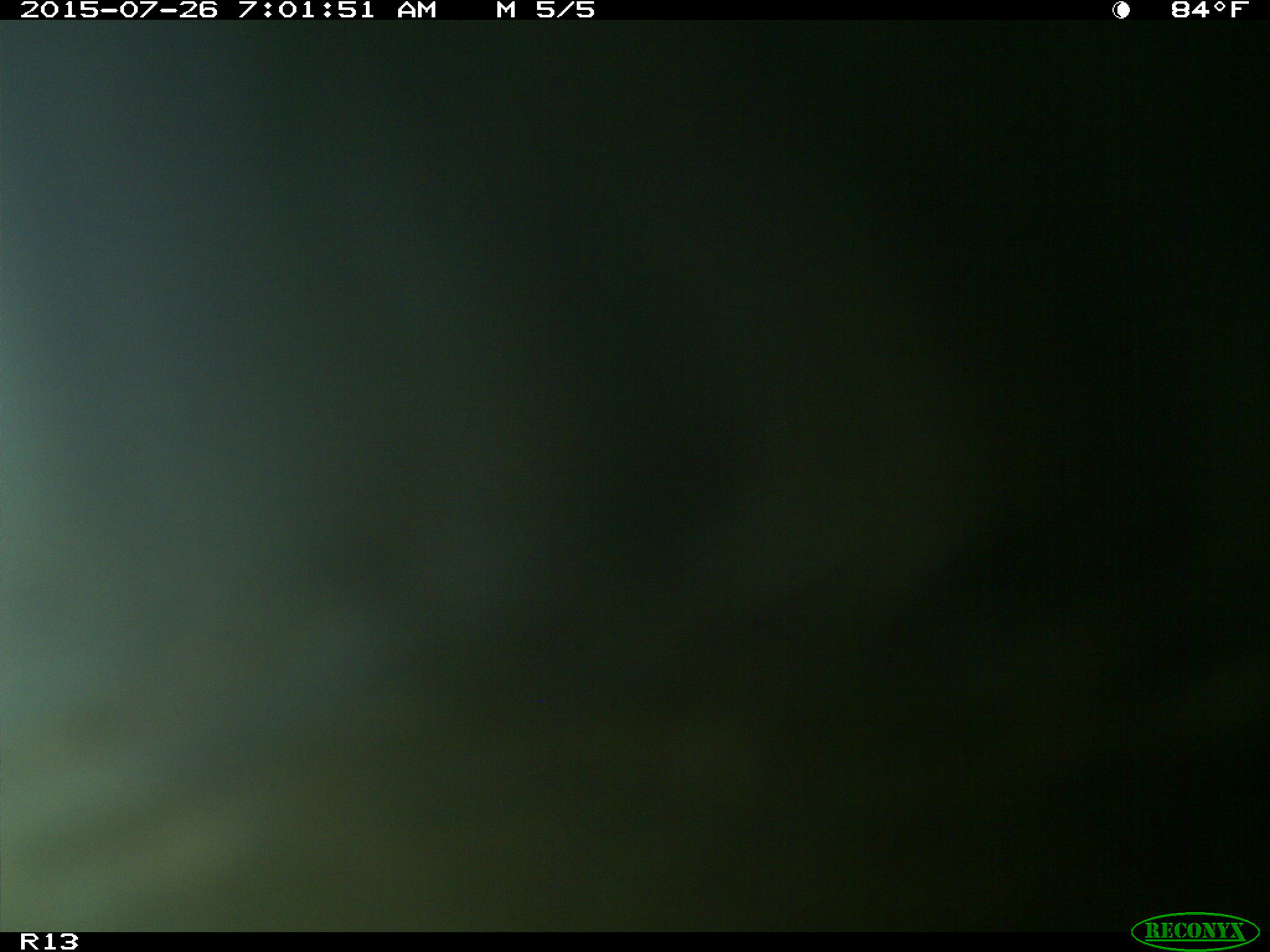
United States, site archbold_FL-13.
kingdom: Animalia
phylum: Chordata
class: Mammalia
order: Artiodactyla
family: Bovidae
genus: Bos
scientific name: Bos taurus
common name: domestic cow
Bos taurus (domestic cow).